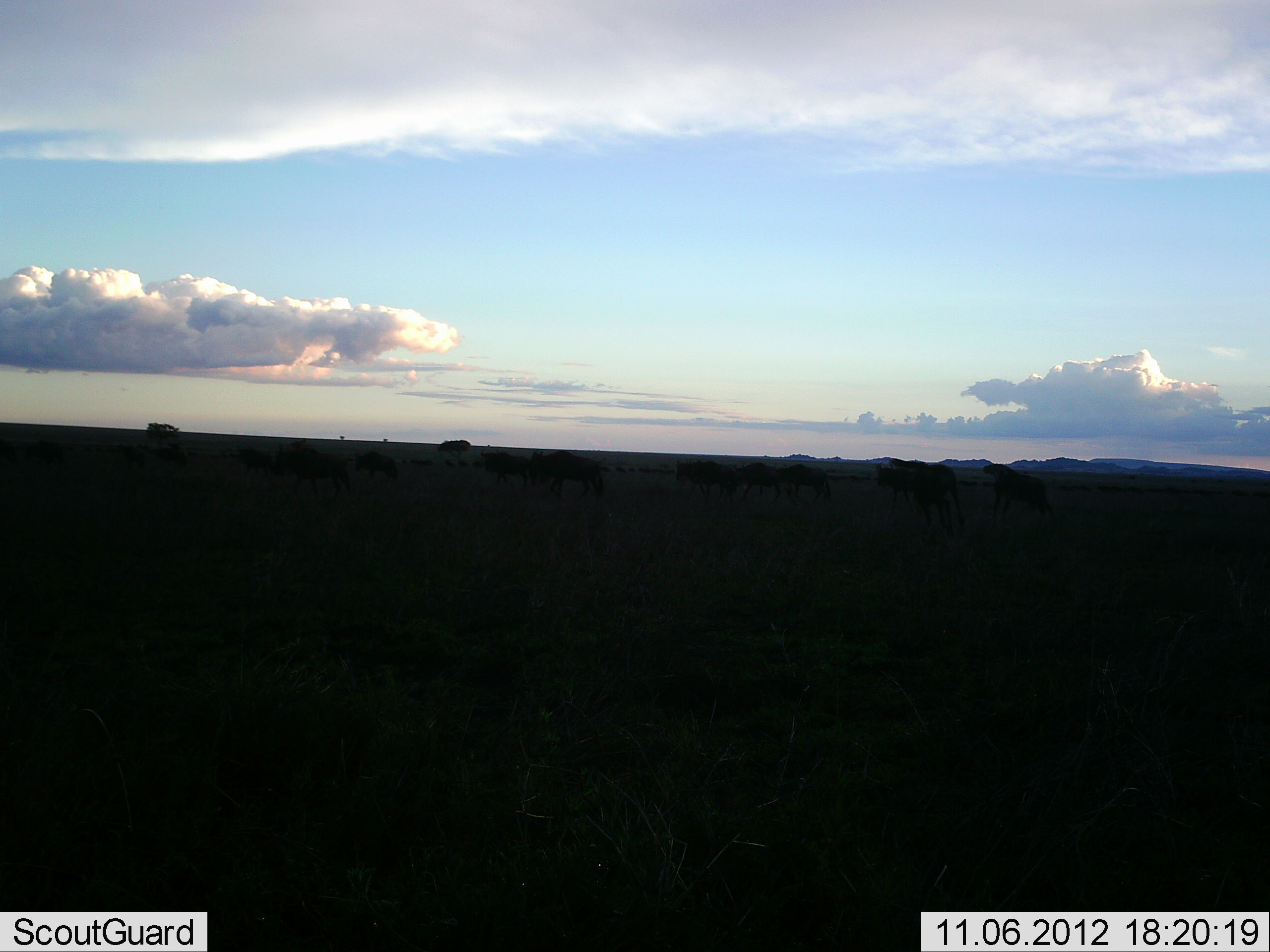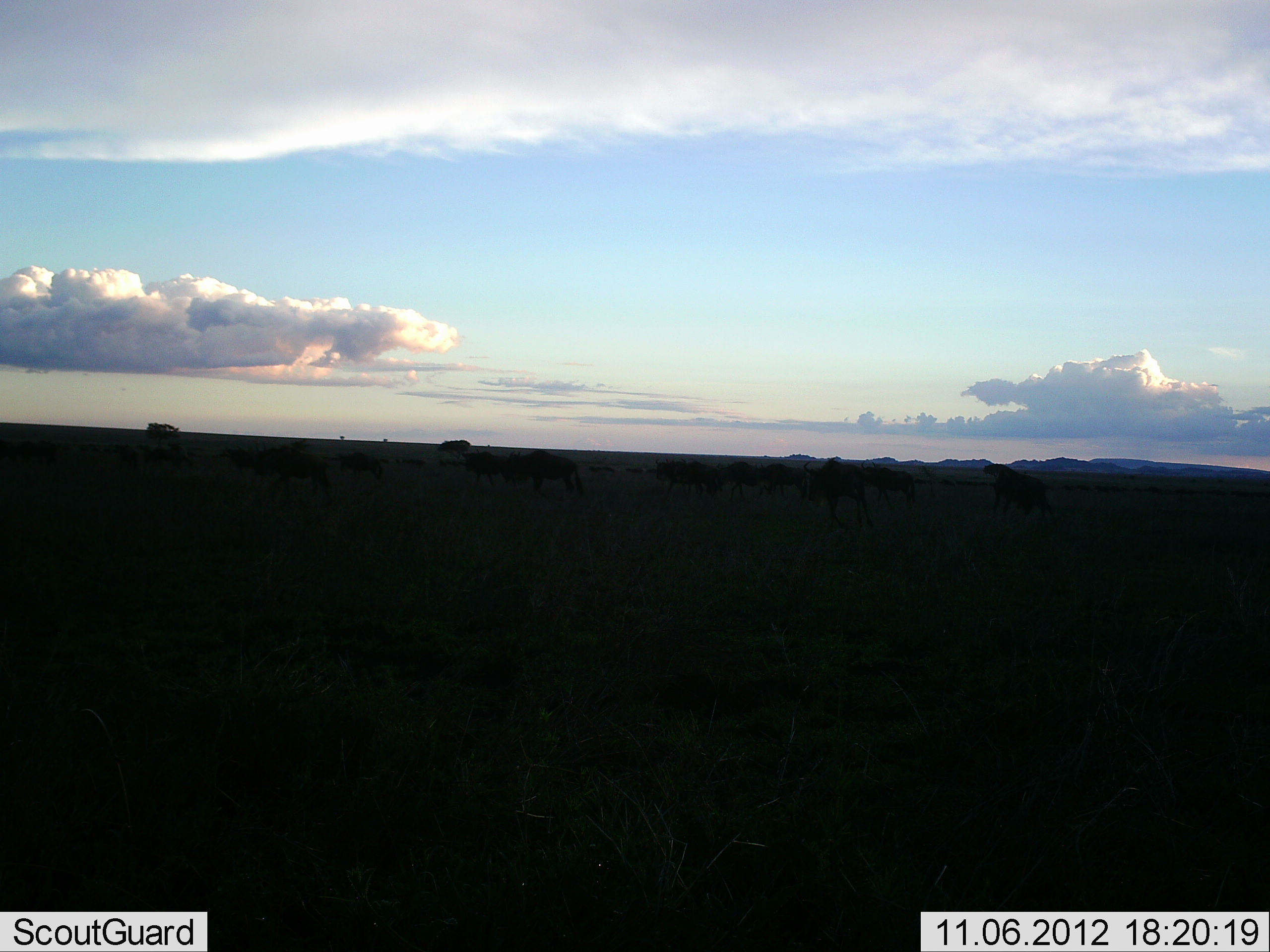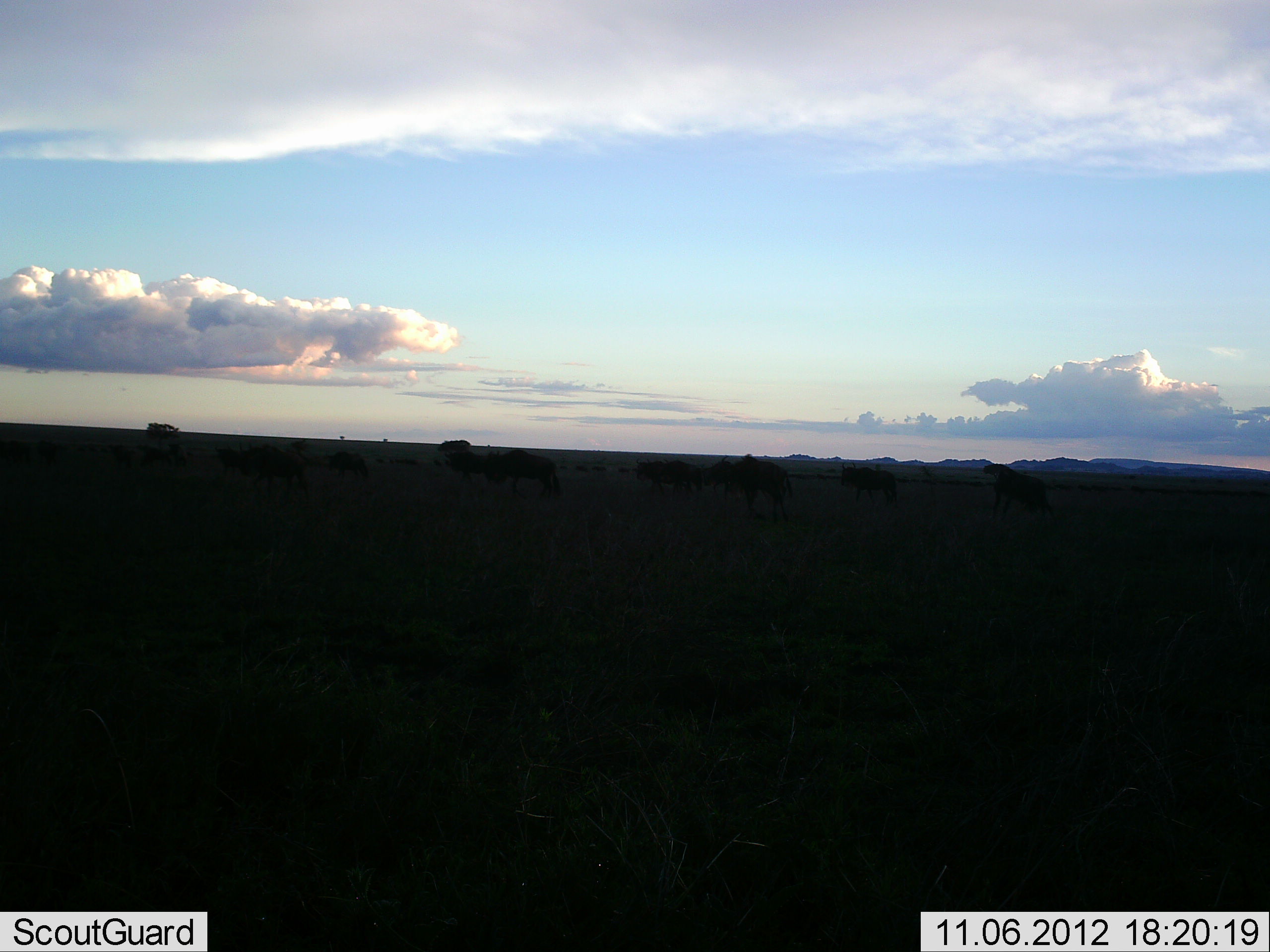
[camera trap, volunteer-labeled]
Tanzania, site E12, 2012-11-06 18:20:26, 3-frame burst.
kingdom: Animalia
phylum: Chordata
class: Mammalia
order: Artiodactyla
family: Bovidae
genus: Connochaetes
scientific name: Connochaetes taurinus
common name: blue wildebeest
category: wildebeest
Wildebeest (blue wildebeest) (Connochaetes taurinus), count 11-50. Behavior (volunteer vote fractions): standing 10%, resting 0%, moving 100%, interacting 0%. Young present (vote fraction): 0%. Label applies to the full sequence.